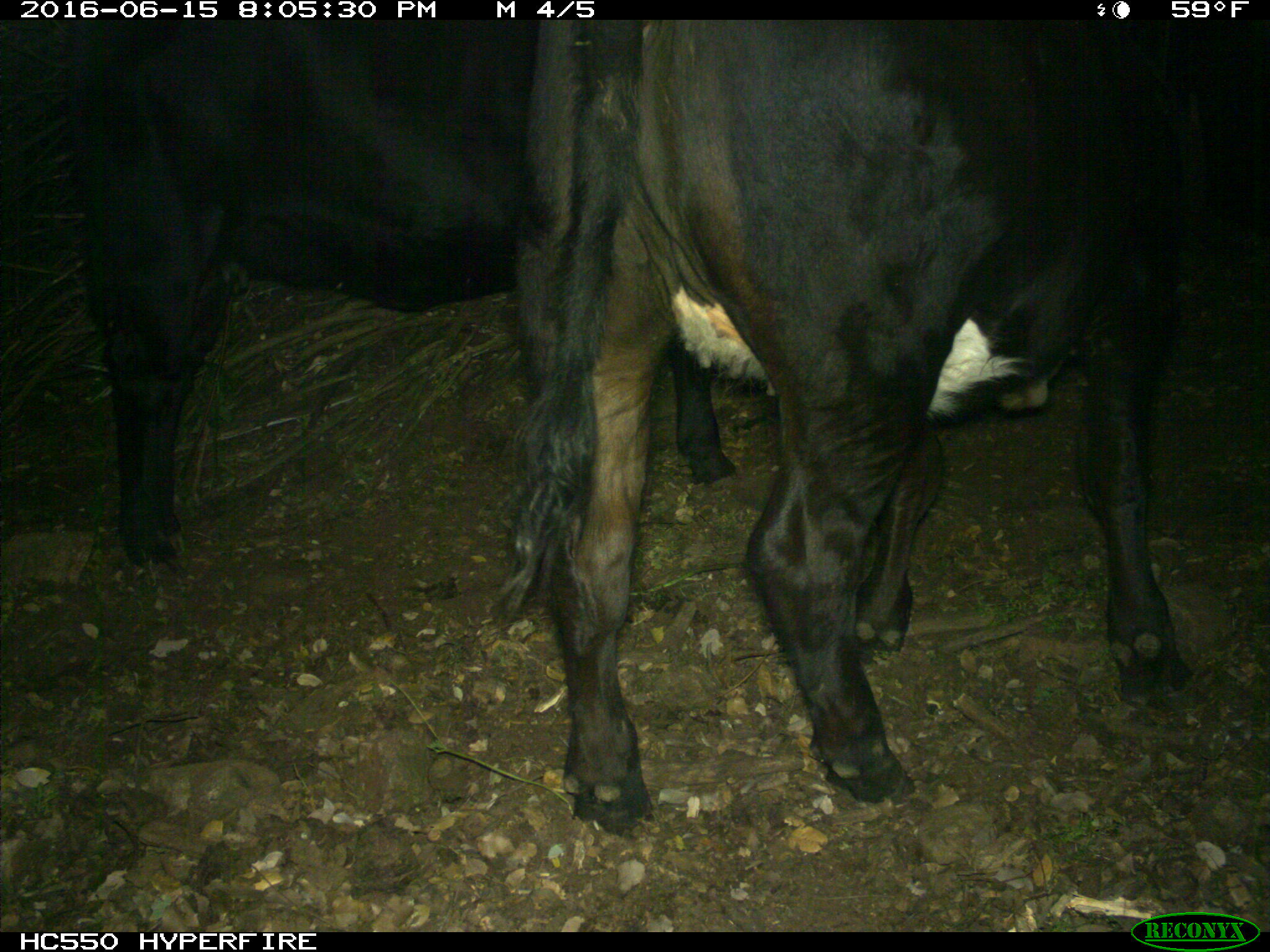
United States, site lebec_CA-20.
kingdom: Animalia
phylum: Chordata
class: Mammalia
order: Artiodactyla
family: Bovidae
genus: Bos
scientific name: Bos taurus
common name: domestic cow